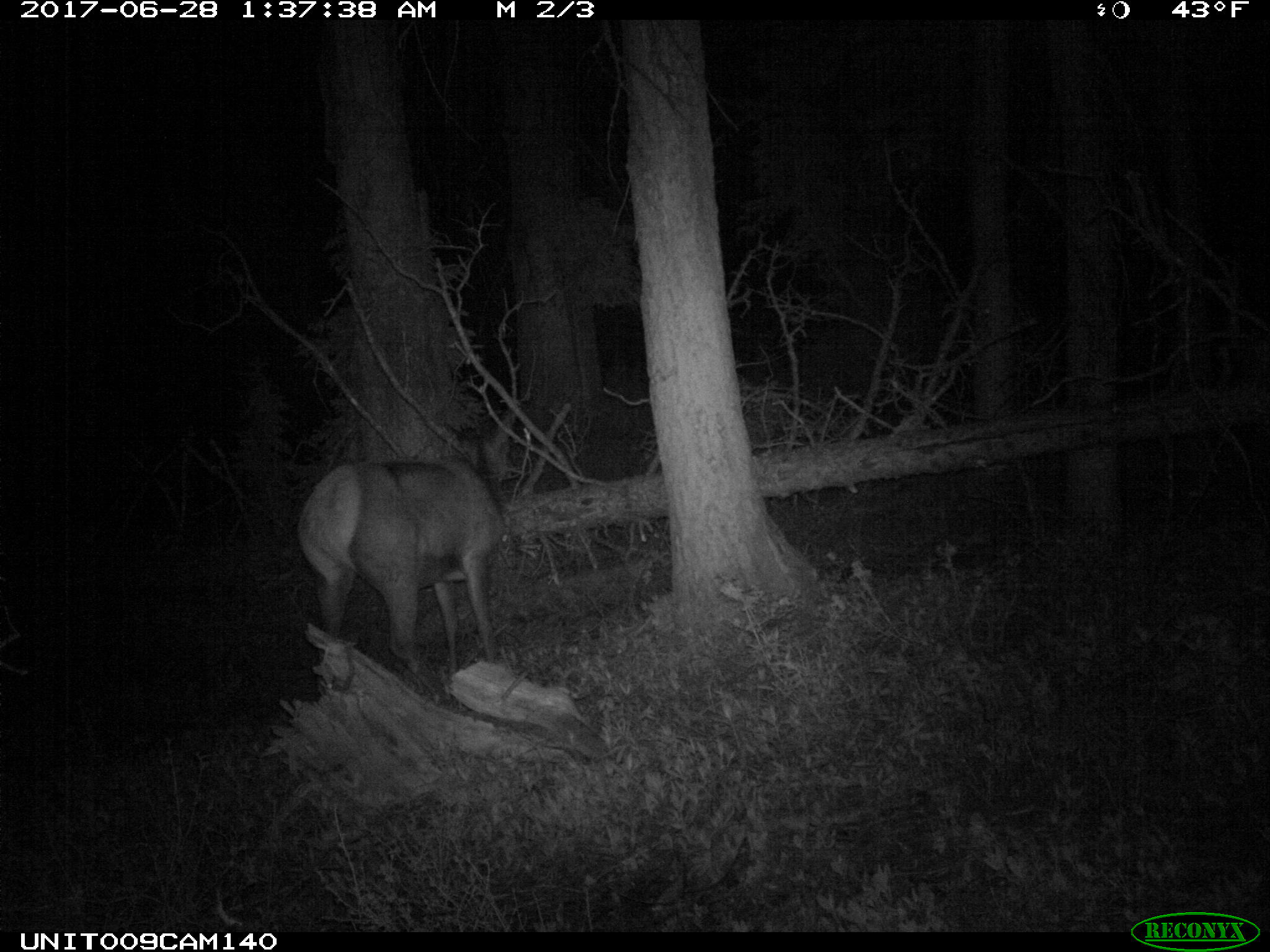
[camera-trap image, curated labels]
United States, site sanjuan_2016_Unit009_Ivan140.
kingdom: Animalia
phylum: Chordata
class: Mammalia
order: Artiodactyla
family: Cervidae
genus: Cervus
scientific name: Cervus elaphus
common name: red deer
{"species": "Cervus elaphus (red deer)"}